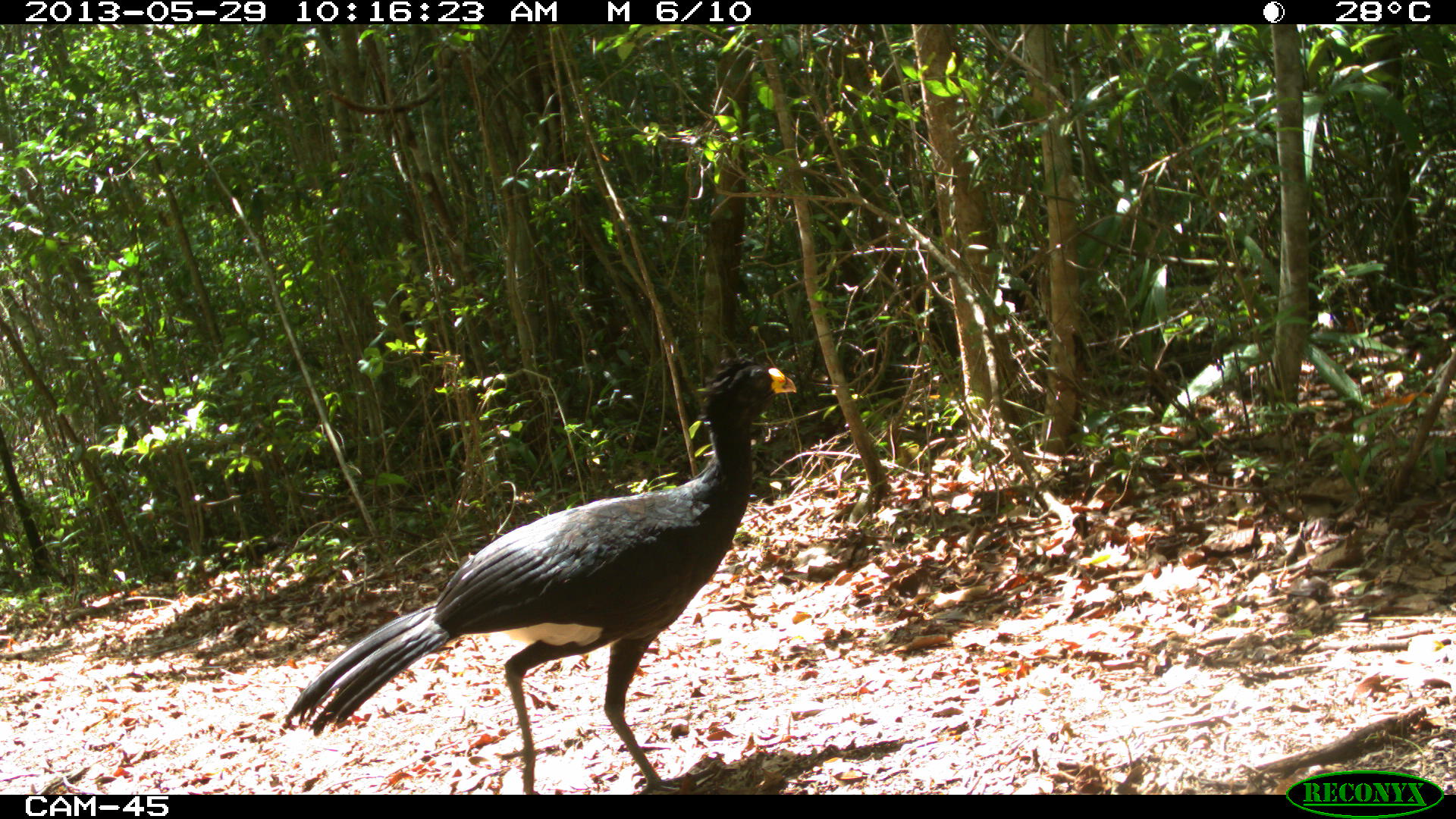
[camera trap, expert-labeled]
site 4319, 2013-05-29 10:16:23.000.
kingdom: Animalia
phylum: Chordata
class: Aves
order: Galliformes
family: Cracidae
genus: Crax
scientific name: Crax rubra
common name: great curassow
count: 1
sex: male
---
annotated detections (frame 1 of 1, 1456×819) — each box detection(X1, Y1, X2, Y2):
crax rubra: detection(283, 344, 797, 793)